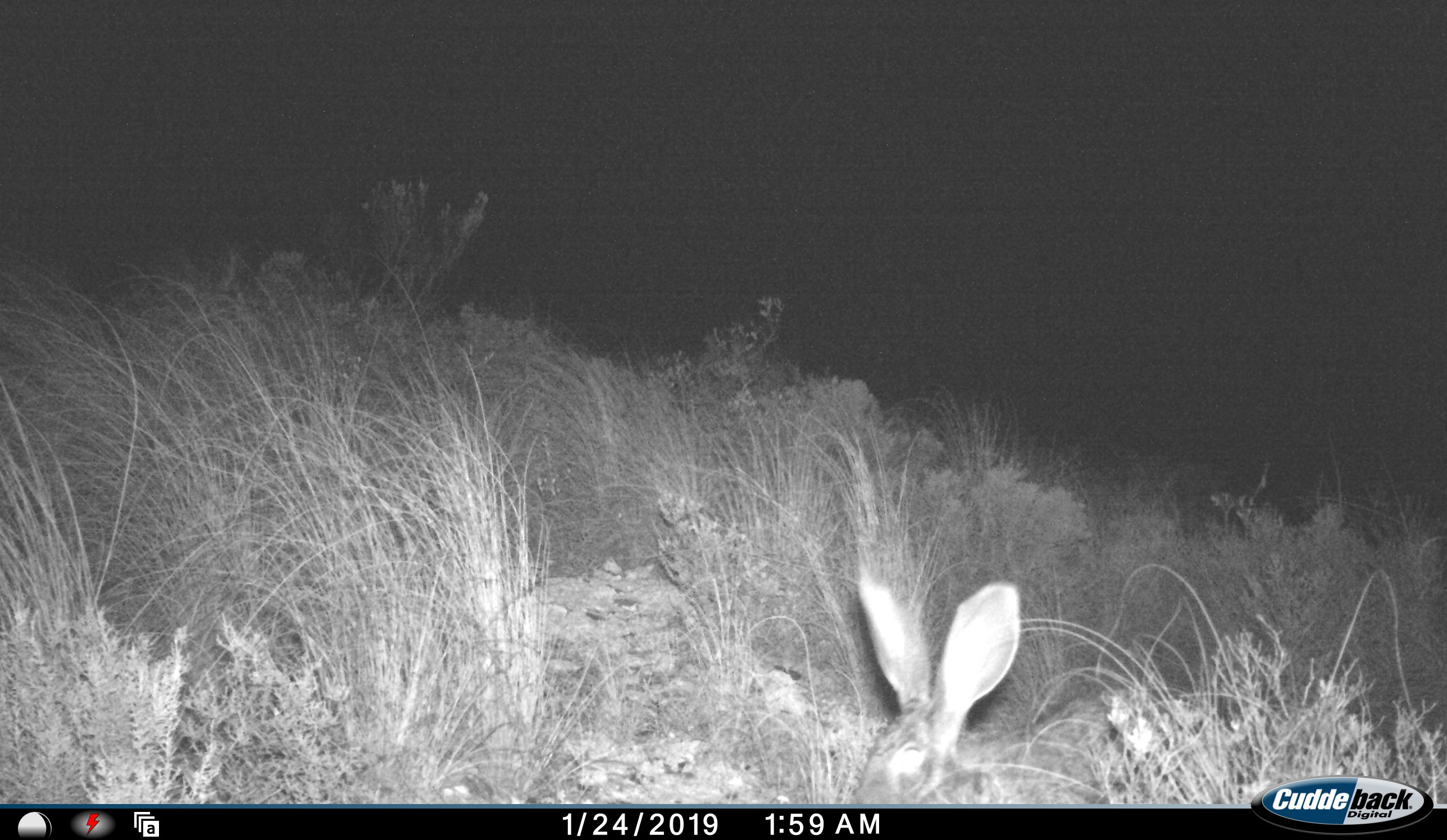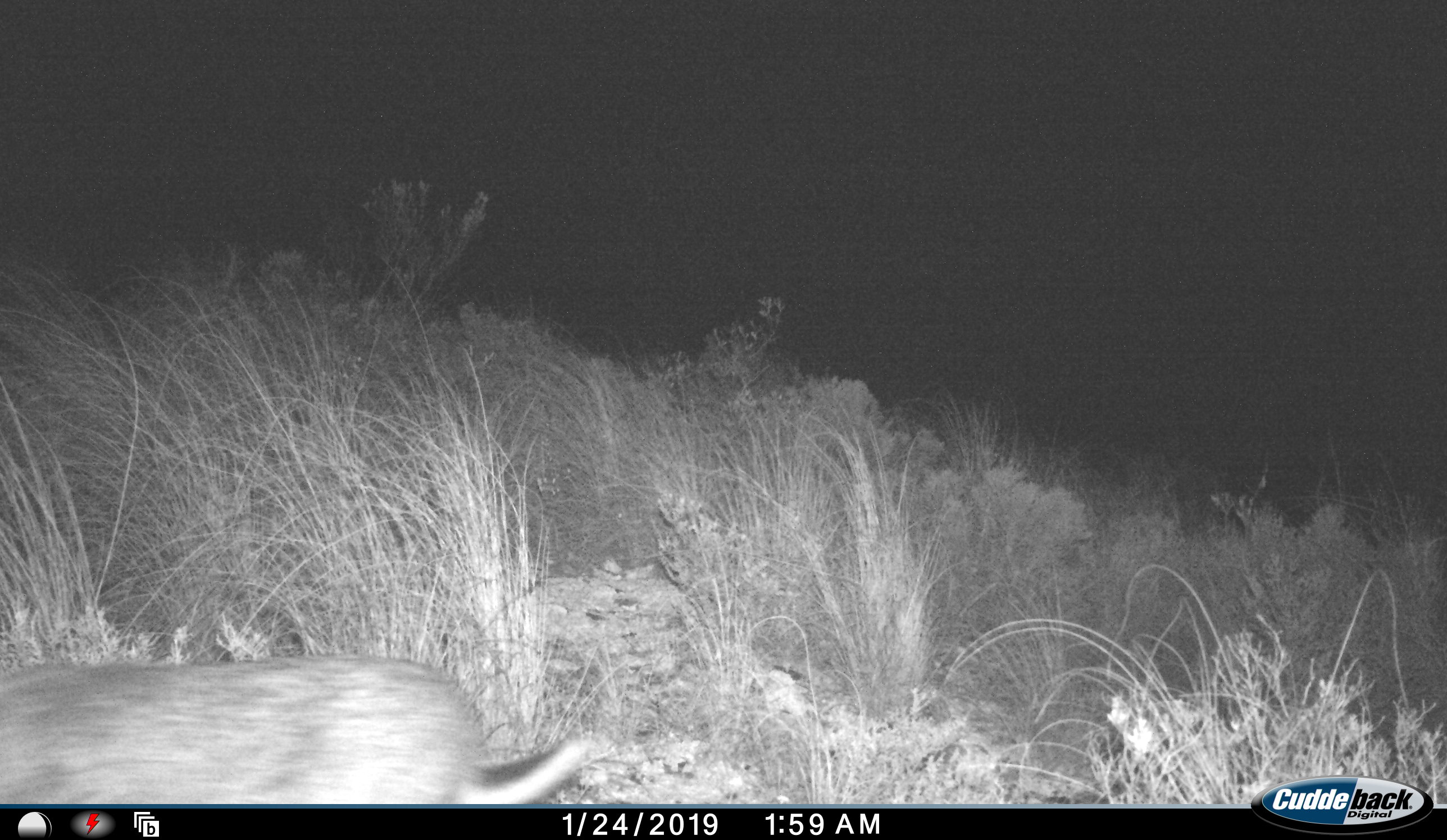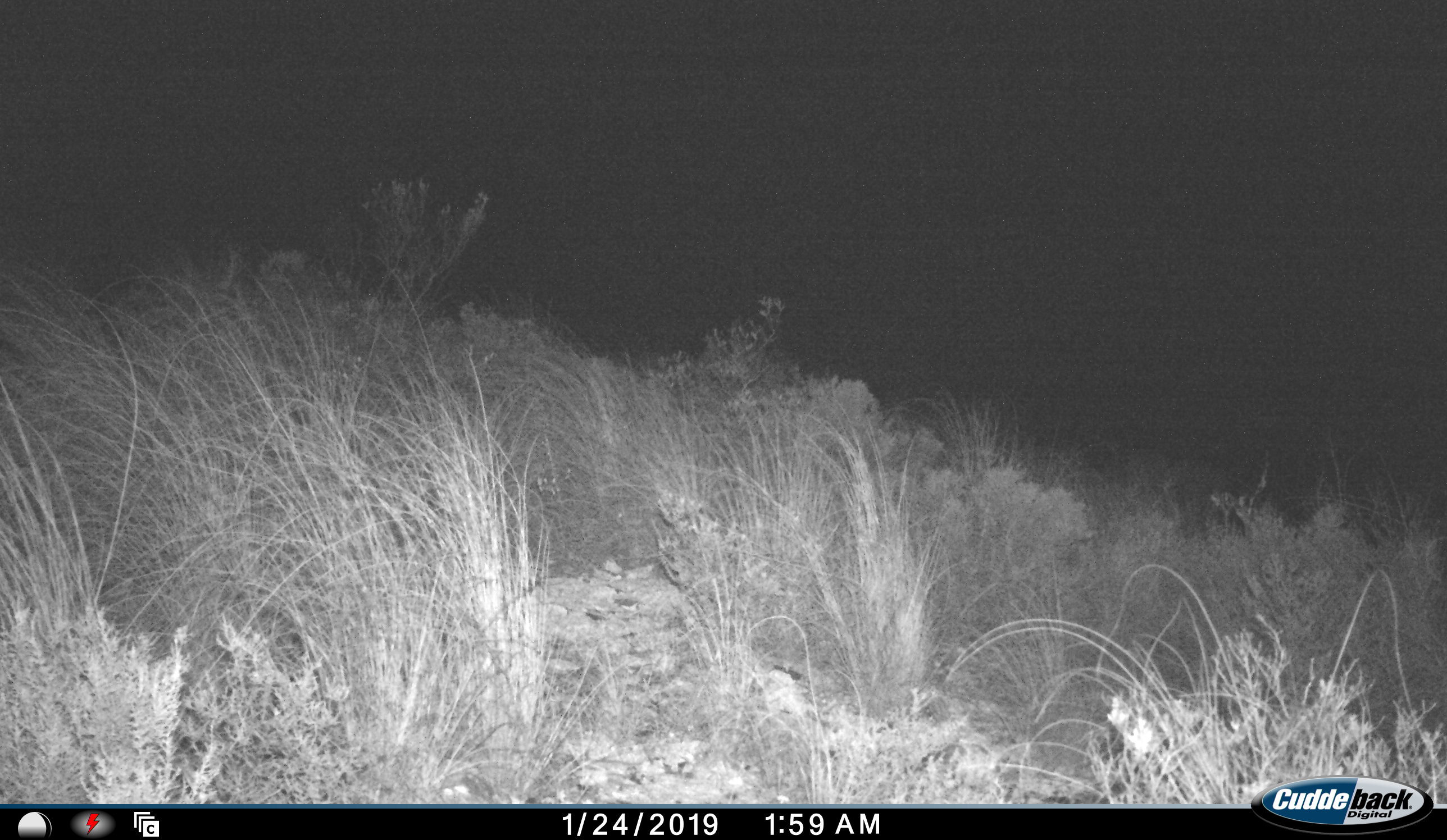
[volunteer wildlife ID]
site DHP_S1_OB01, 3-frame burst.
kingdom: Animalia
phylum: Chordata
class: Mammalia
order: Lagomorpha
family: Leporidae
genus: Lepus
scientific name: Lepus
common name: hare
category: hareunknown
Hareunknown (hare) (Lepus), count 1. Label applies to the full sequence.